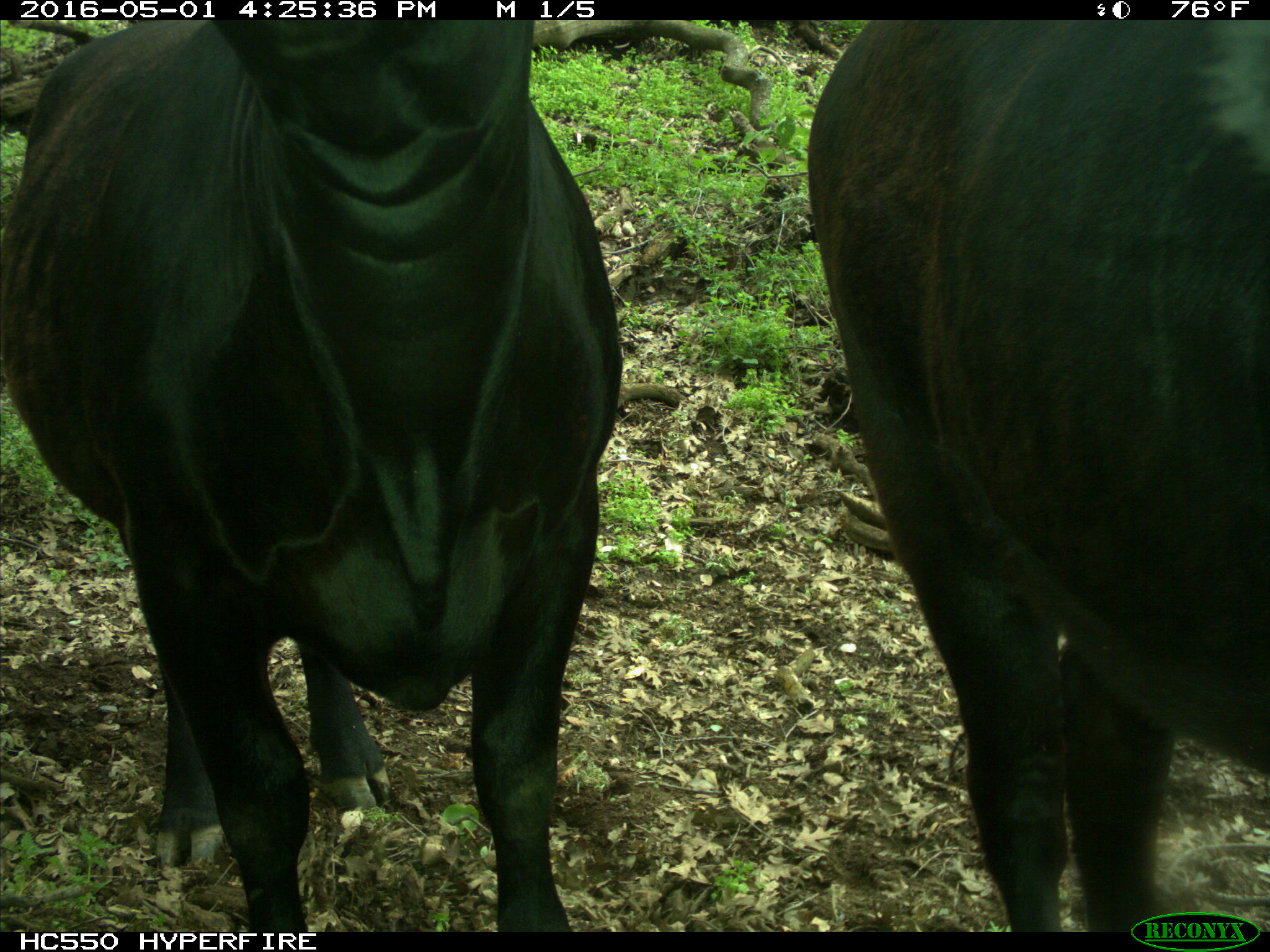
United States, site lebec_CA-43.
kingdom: Animalia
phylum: Chordata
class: Mammalia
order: Artiodactyla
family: Bovidae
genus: Bos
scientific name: Bos taurus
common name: domestic cow